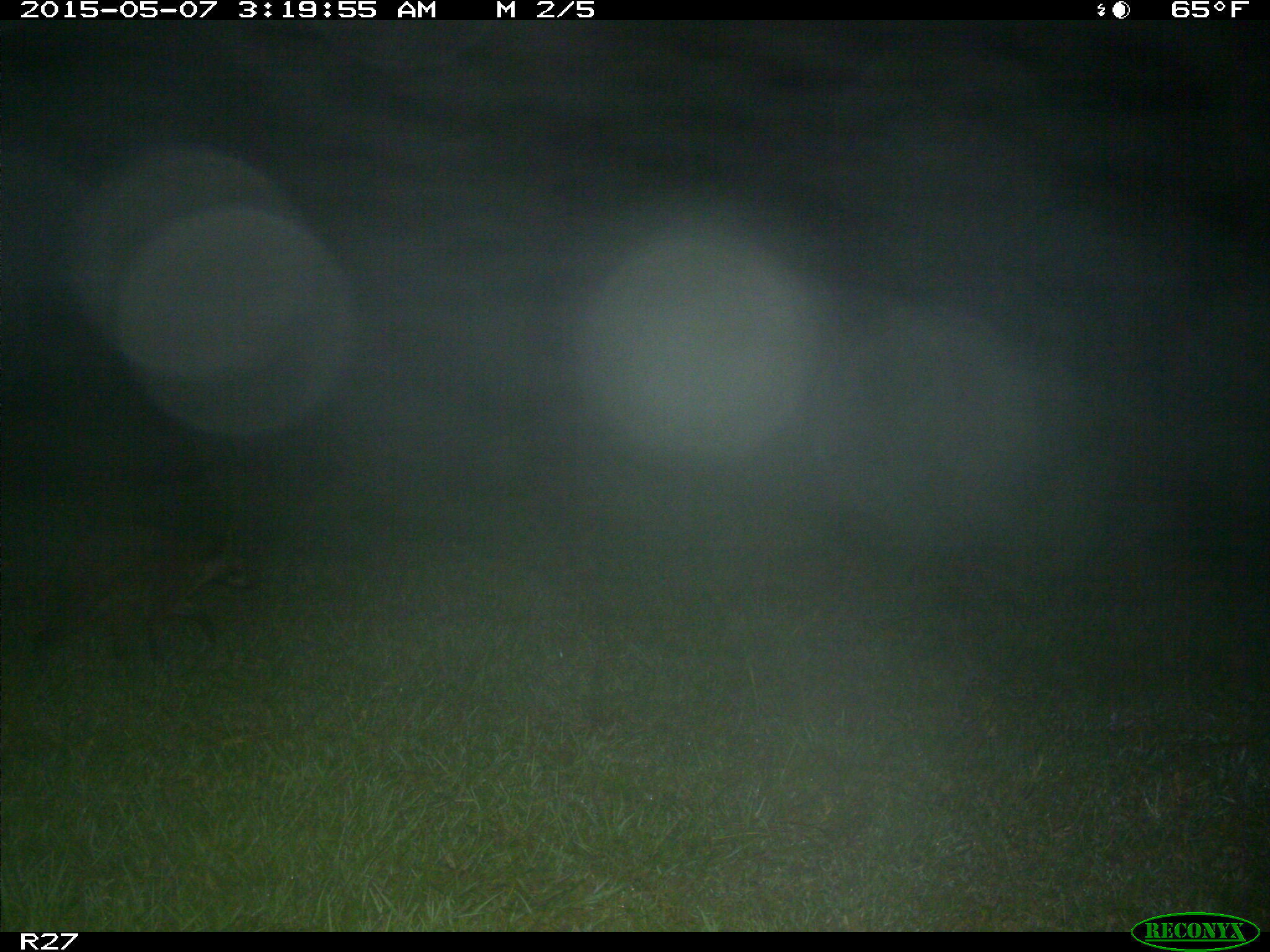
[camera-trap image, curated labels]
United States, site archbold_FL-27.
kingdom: Animalia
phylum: Chordata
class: Mammalia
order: Carnivora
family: Procyonidae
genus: Procyon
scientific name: Procyon lotor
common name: common raccoon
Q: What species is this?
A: Procyon lotor (common raccoon).